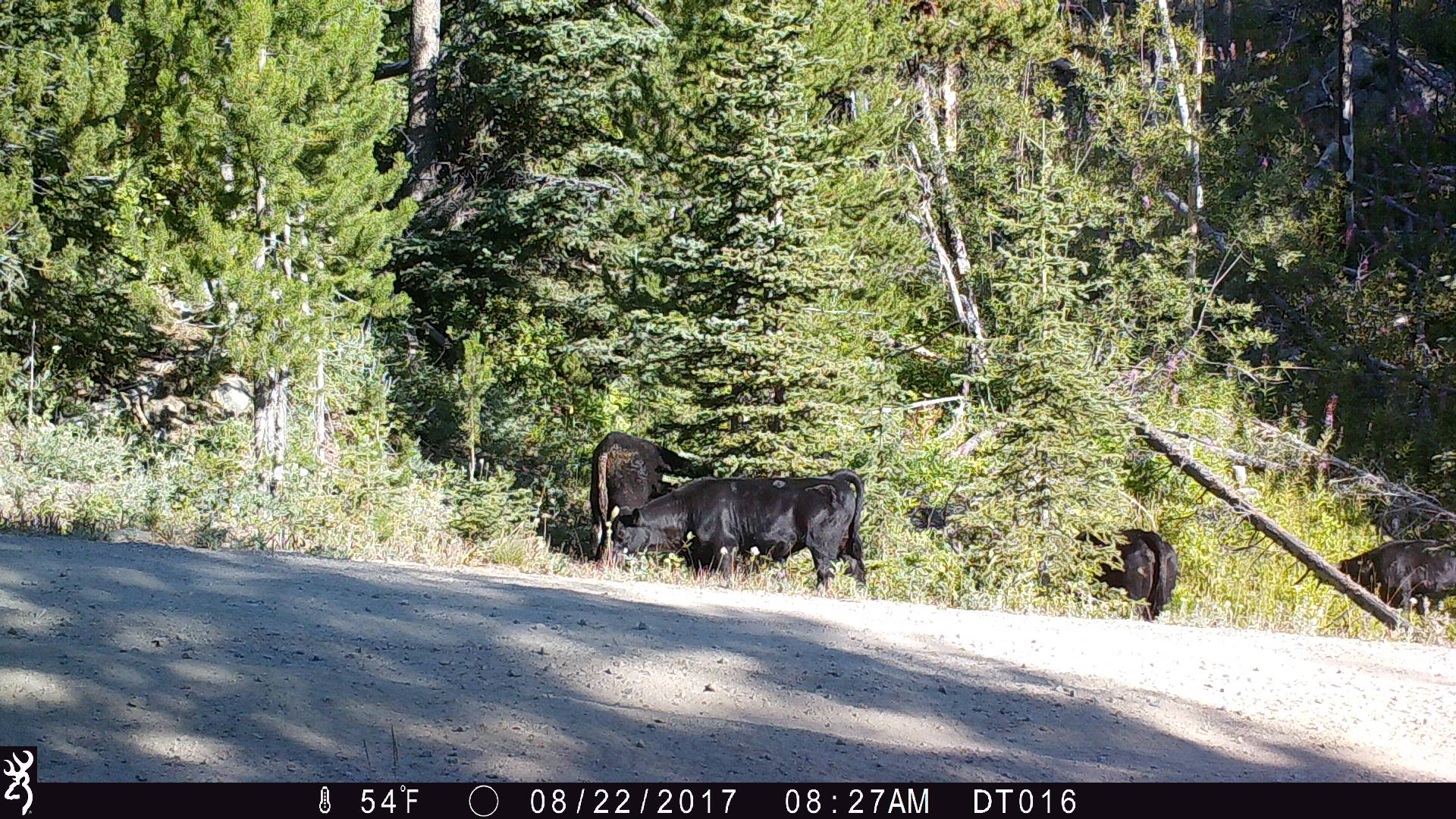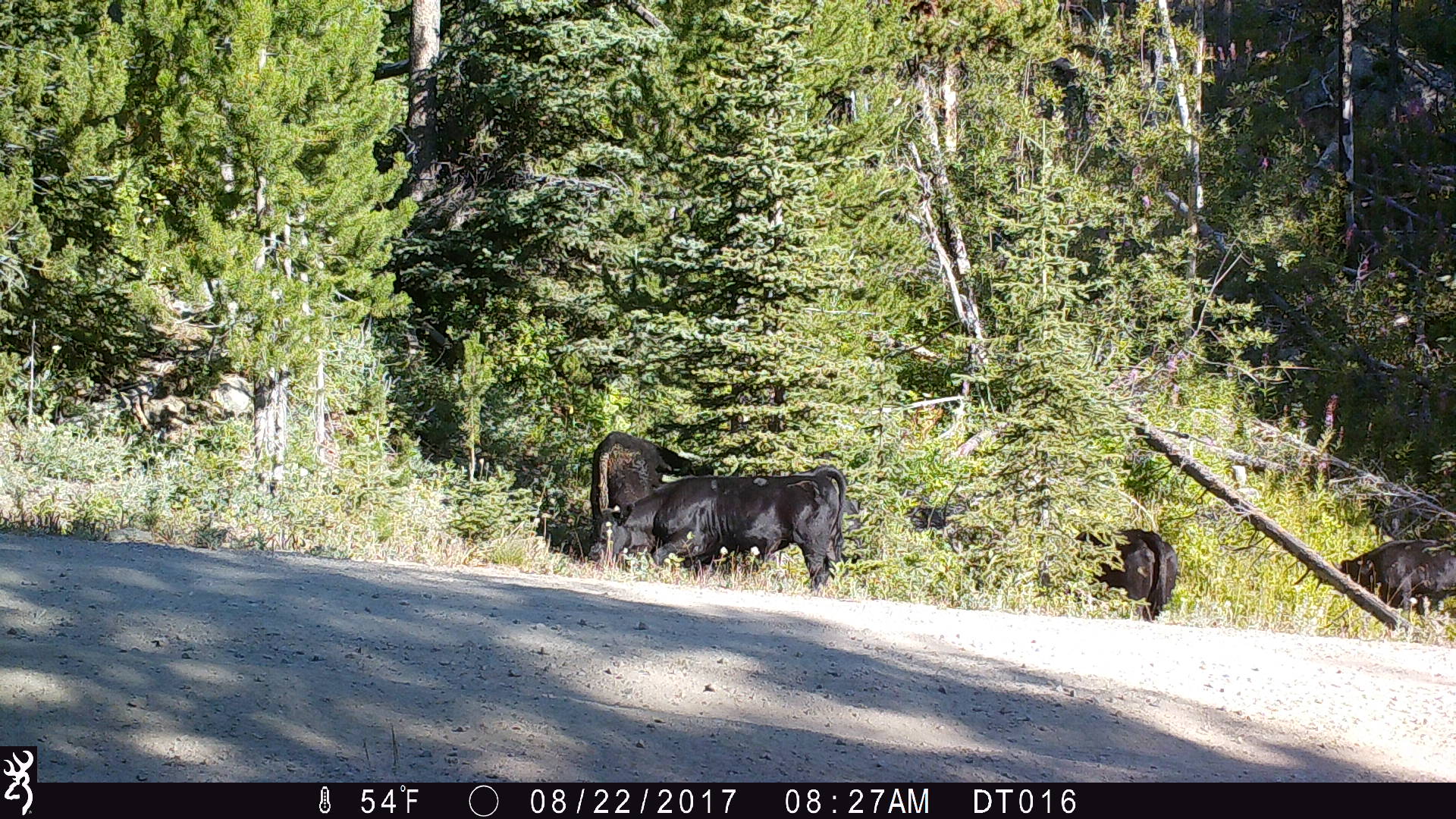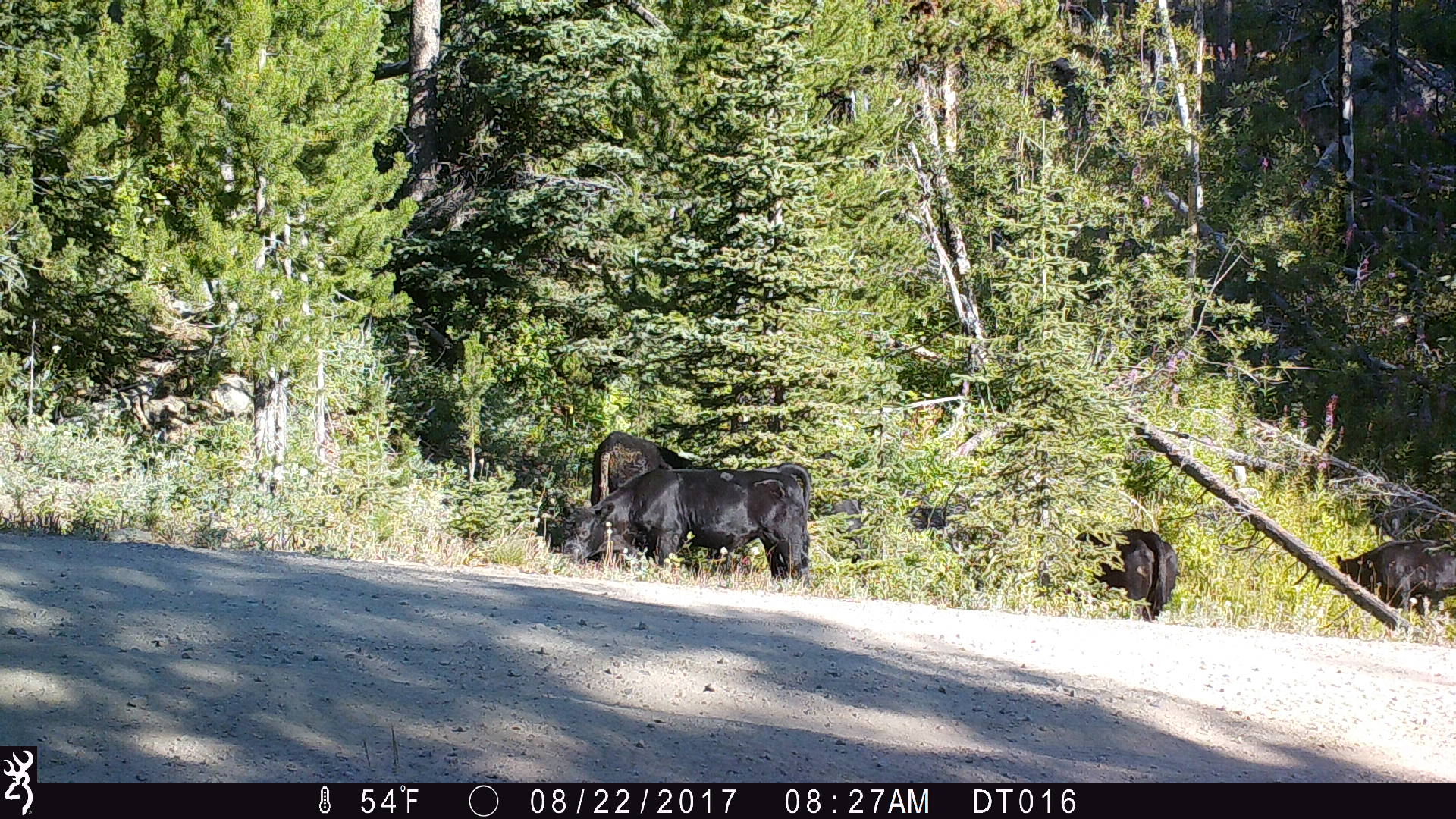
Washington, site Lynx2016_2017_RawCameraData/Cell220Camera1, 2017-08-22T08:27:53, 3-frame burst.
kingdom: Animalia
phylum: Chordata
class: Mammalia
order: Artiodactyla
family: Bovidae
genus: Bos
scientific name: Bos taurus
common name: domestic cattle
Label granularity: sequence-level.